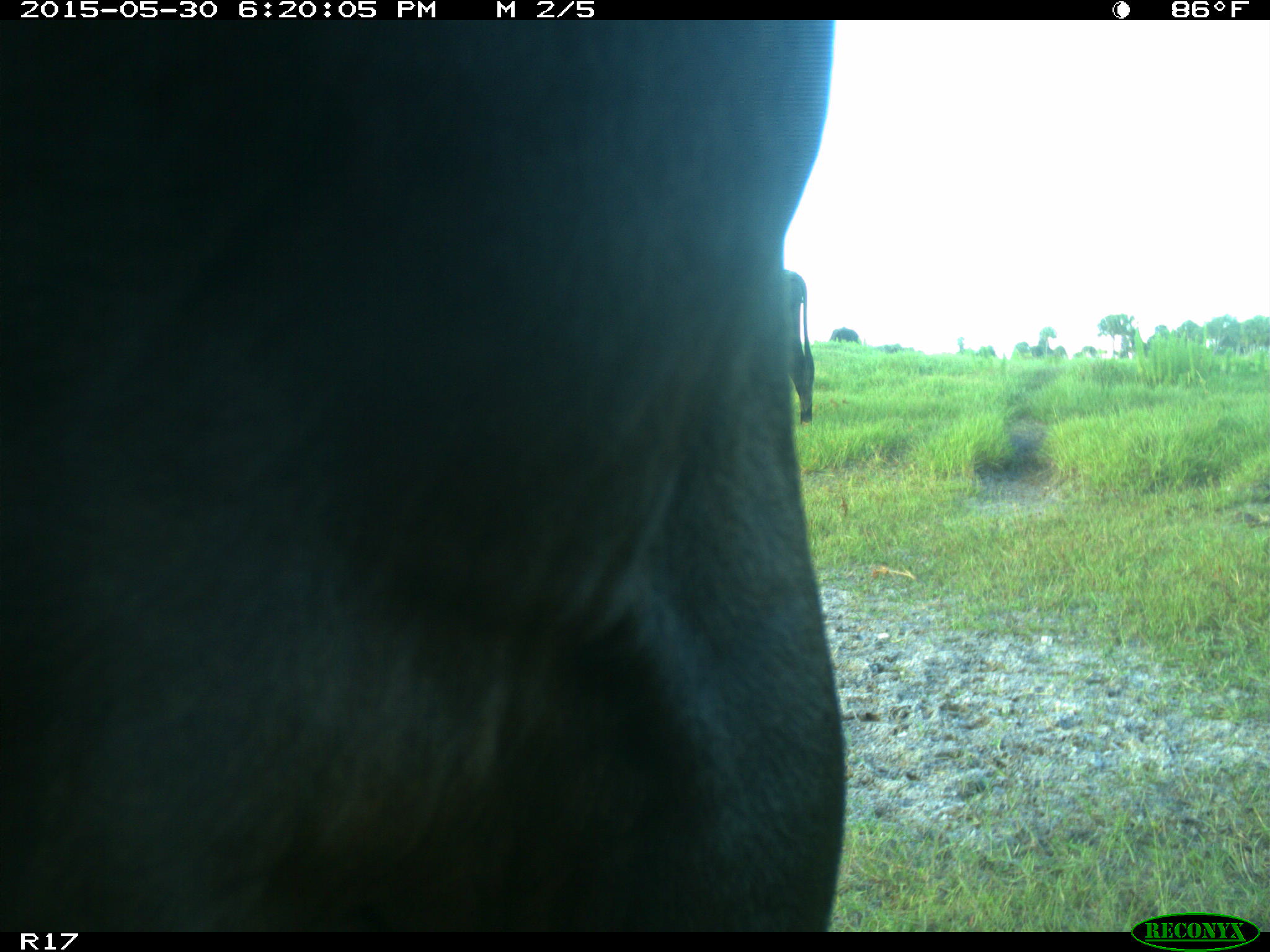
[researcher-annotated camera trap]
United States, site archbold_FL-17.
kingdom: Animalia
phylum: Chordata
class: Mammalia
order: Artiodactyla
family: Bovidae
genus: Bos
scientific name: Bos taurus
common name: domestic cow